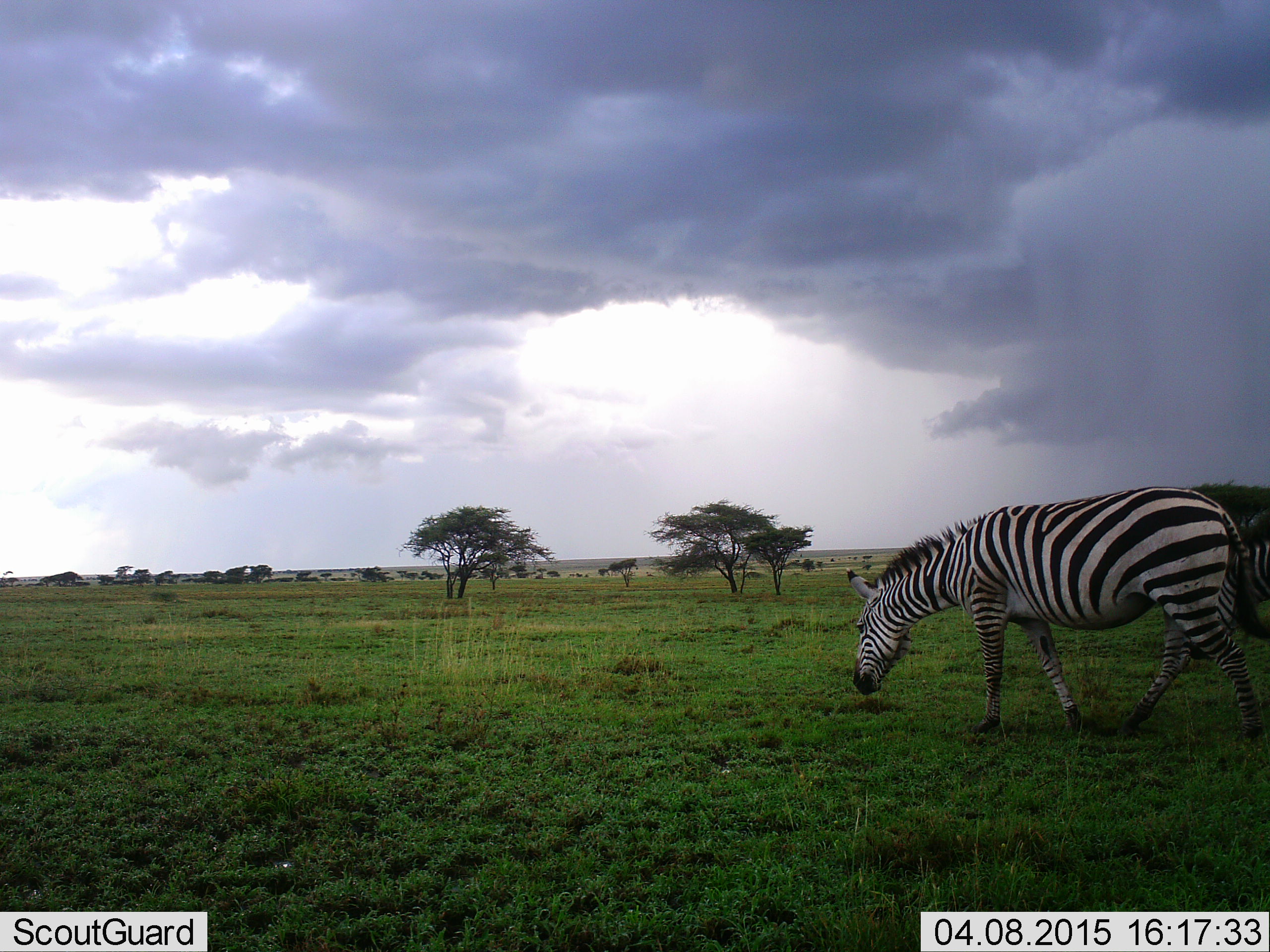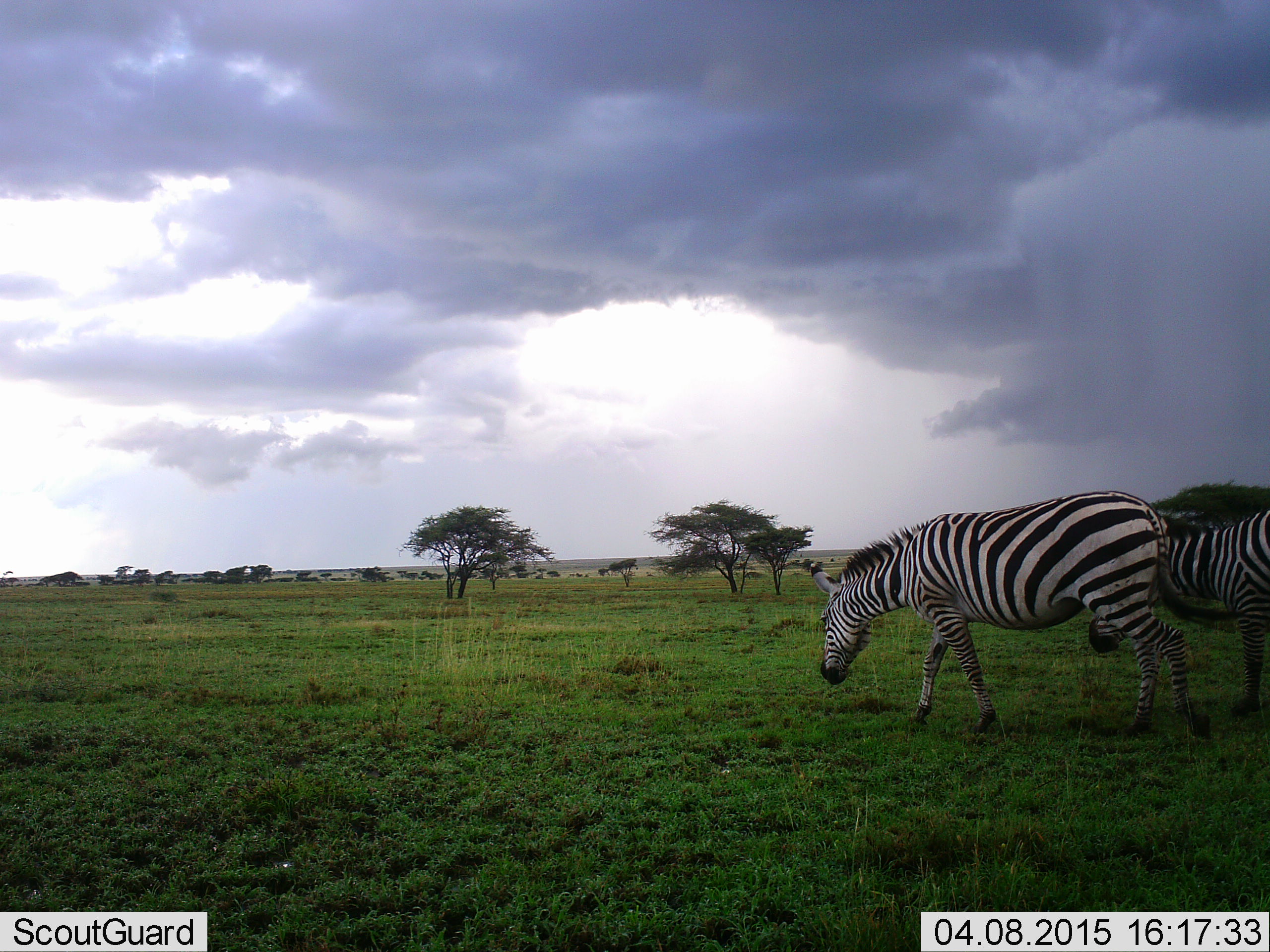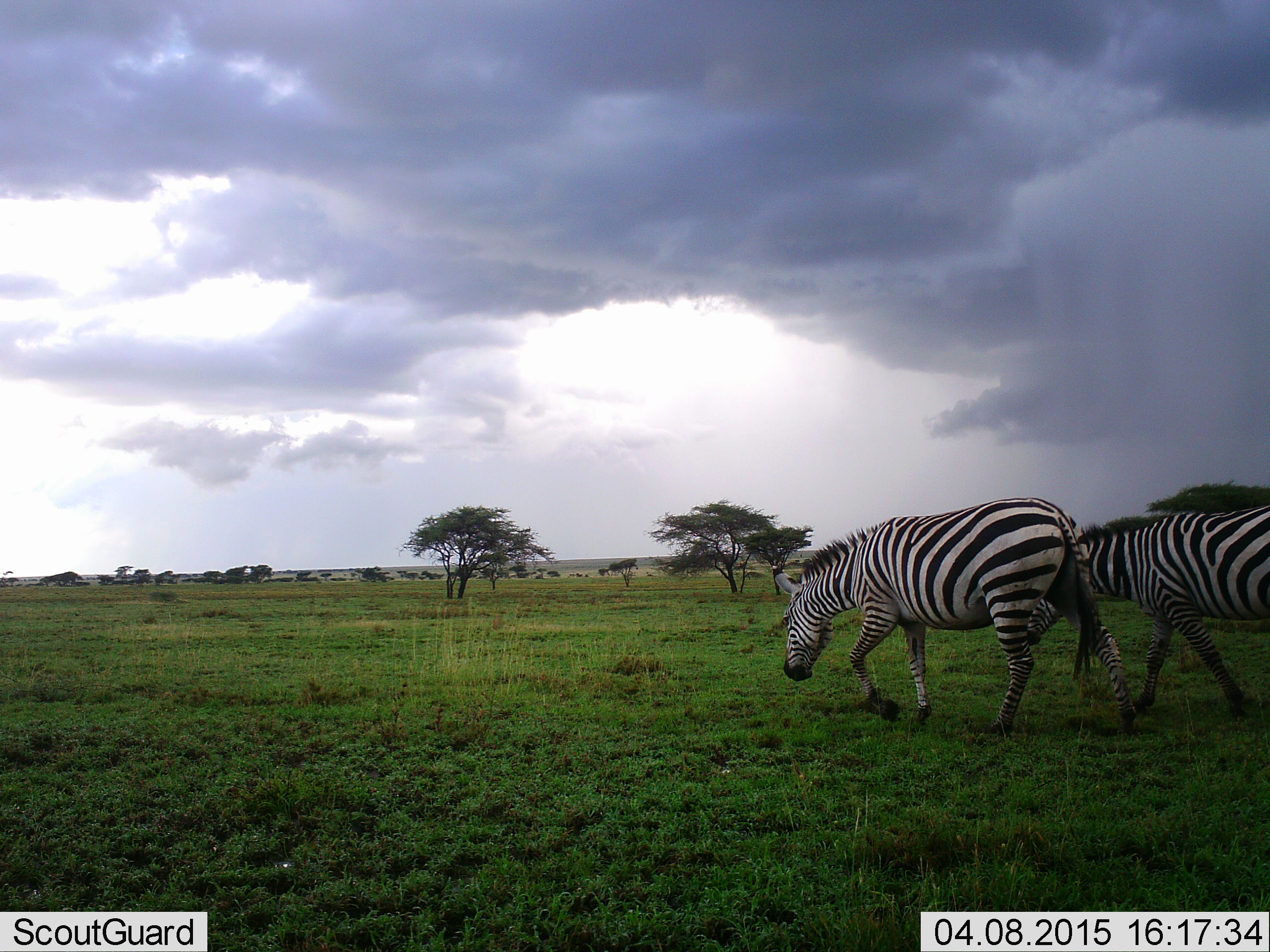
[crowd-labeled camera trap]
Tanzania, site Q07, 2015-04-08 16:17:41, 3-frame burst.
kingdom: Animalia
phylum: Chordata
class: Mammalia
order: Perissodactyla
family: Equidae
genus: Equus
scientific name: Equus quagga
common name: plains zebra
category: zebra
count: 2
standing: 20%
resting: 0%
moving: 80%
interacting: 0%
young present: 0%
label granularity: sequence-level